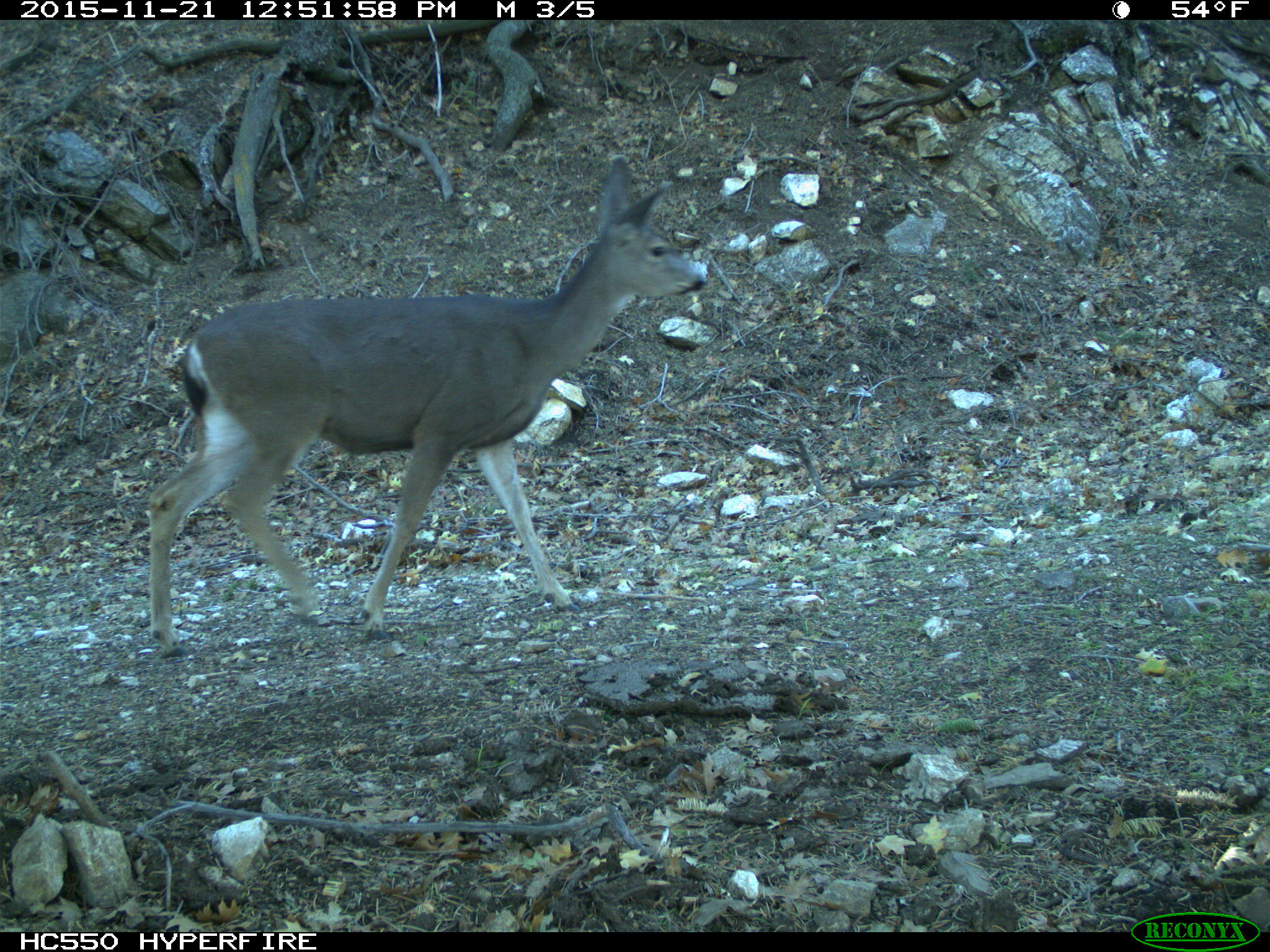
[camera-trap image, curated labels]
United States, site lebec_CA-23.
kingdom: Animalia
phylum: Chordata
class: Mammalia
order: Artiodactyla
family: Cervidae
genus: Odocoileus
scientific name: Odocoileus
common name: deer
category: unidentified deer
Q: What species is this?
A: Unidentified deer (deer) (Odocoileus).